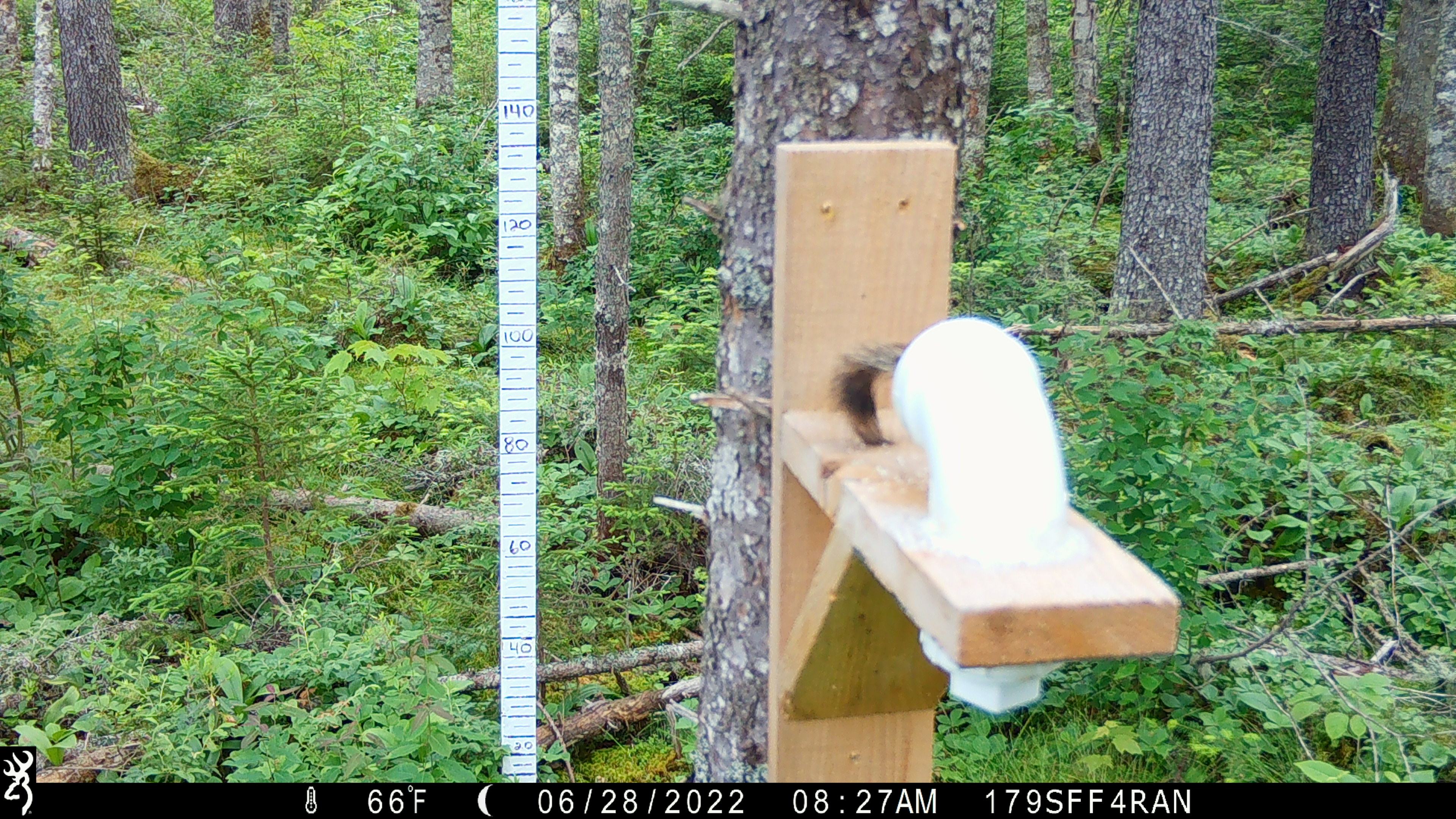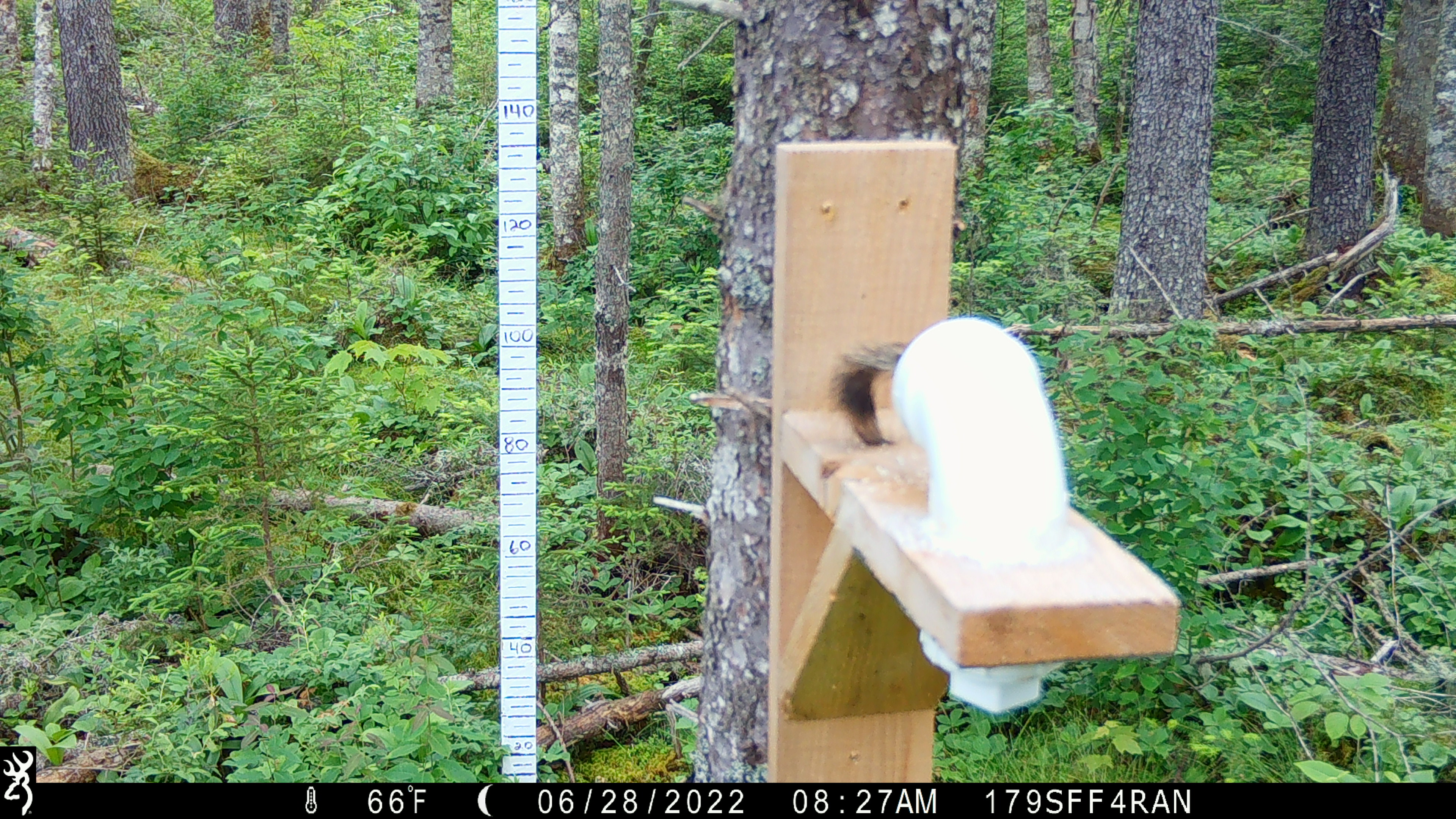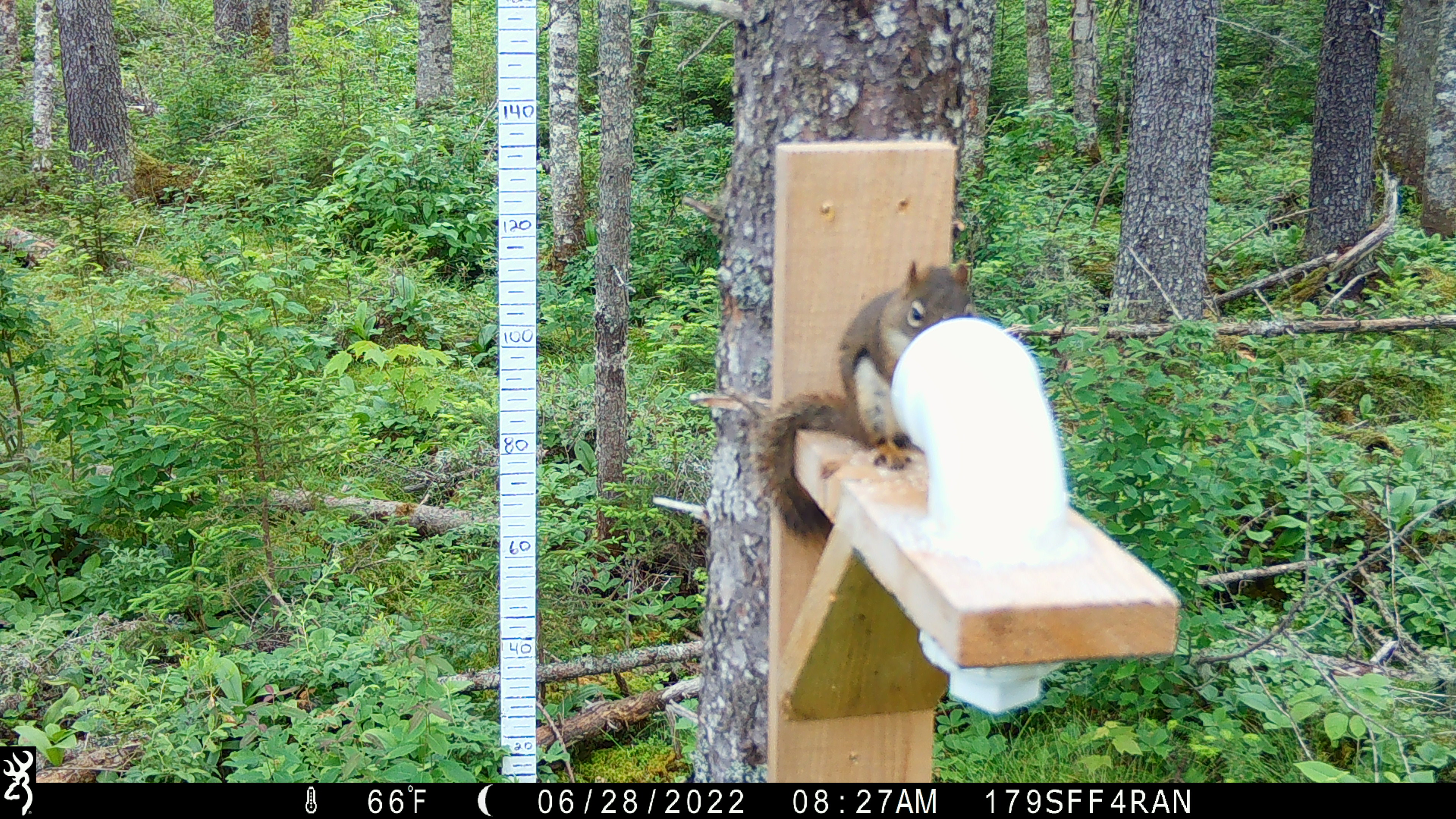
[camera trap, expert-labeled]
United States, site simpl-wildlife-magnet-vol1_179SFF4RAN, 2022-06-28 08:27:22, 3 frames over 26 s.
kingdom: Animalia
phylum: Chordata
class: Mammalia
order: Rodentia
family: Sciuridae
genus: Tamiasciurus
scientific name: Tamiasciurus hudsonicus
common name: red squirrel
Red squirrel (Tamiasciurus hudsonicus).